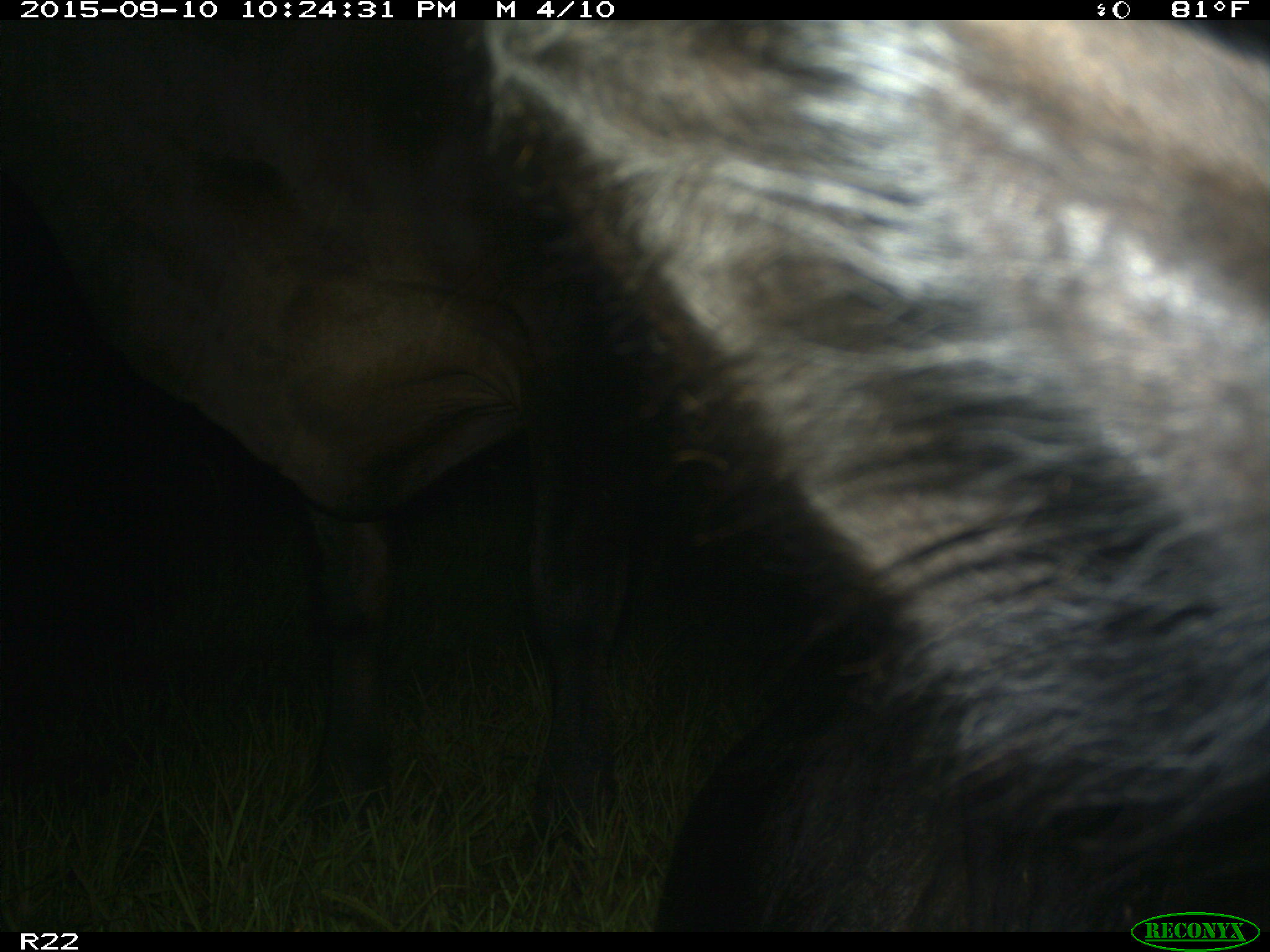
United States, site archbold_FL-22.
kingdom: Animalia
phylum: Chordata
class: Mammalia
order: Artiodactyla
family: Bovidae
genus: Bos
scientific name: Bos taurus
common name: domestic cow